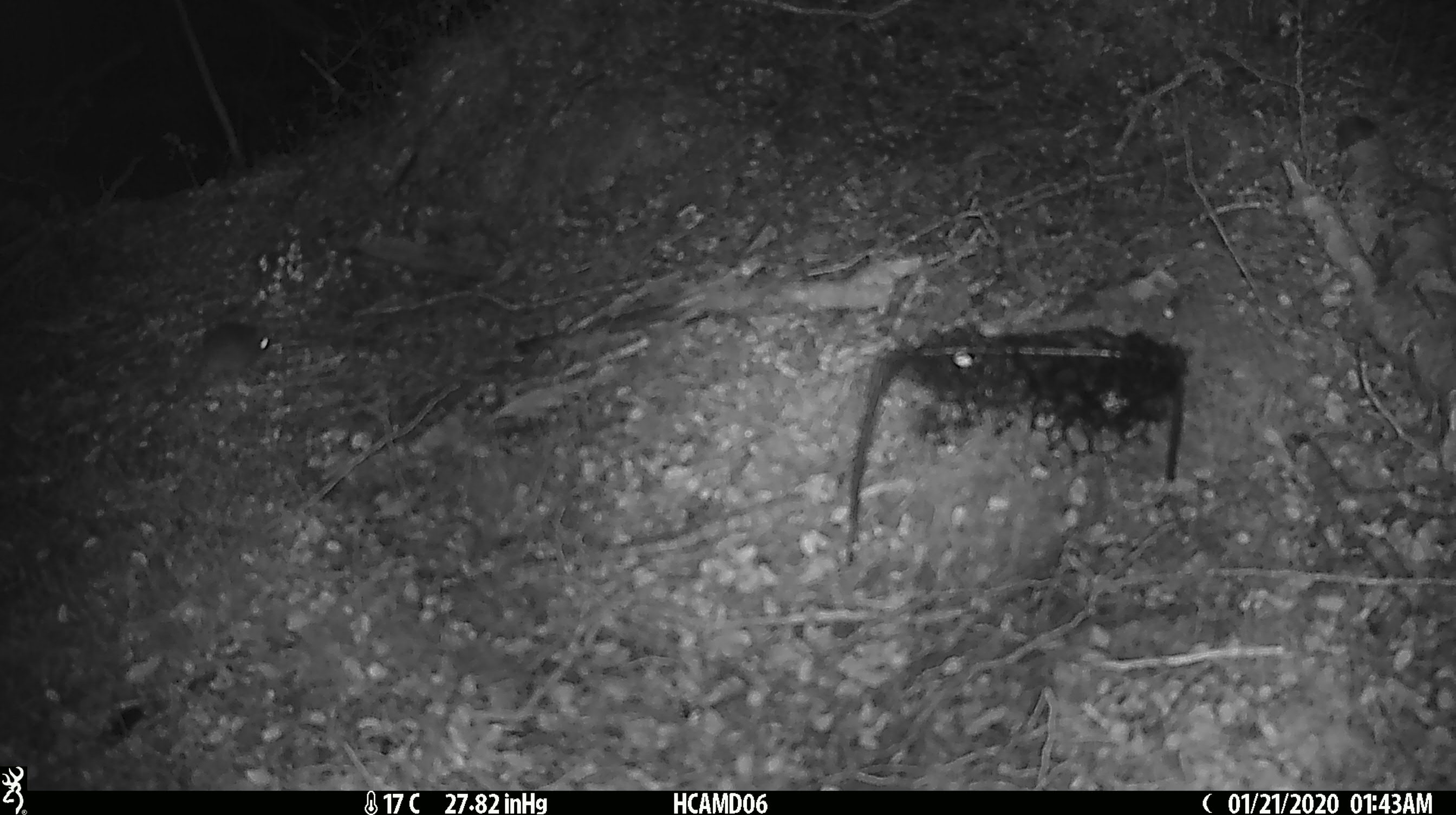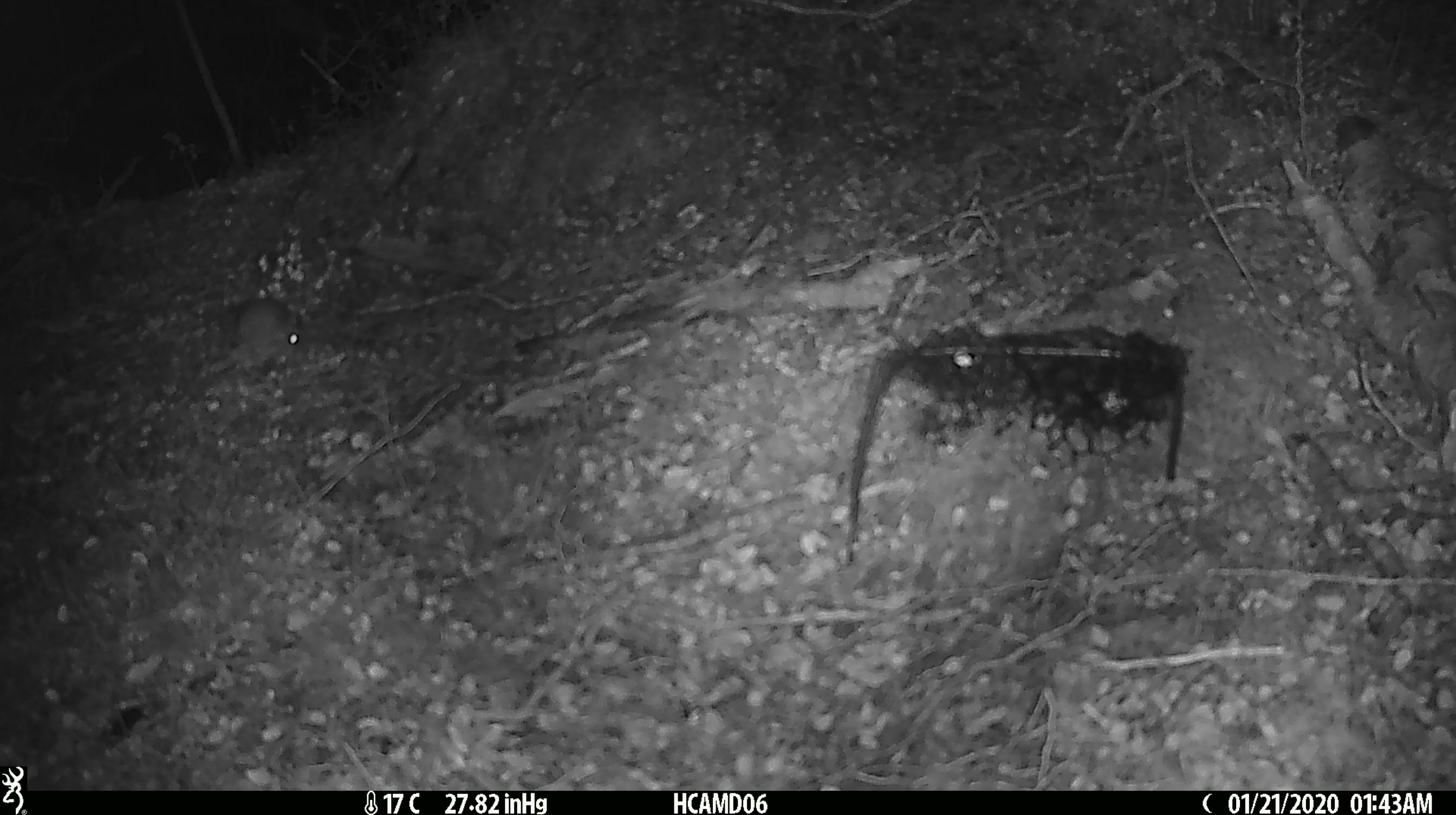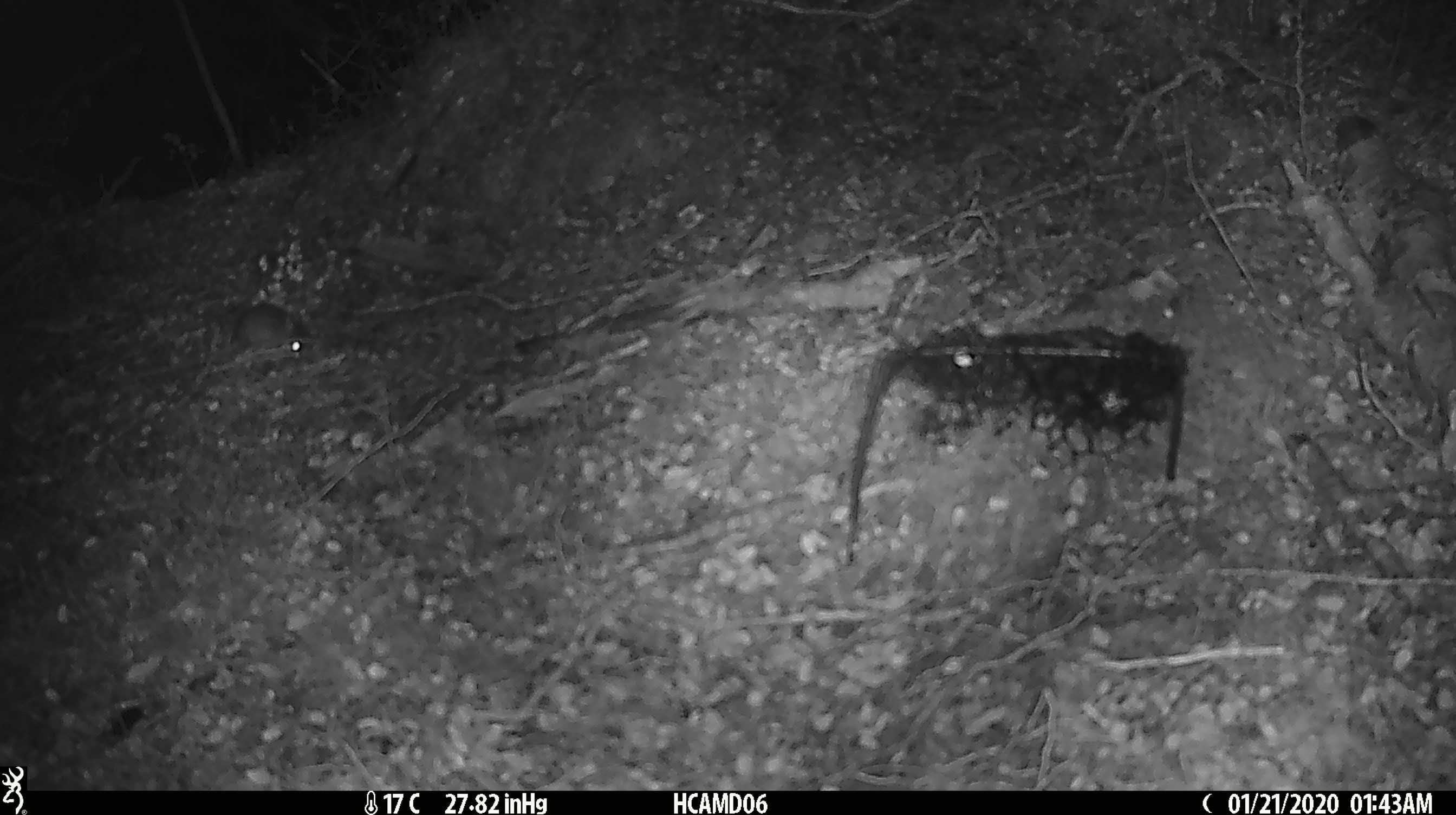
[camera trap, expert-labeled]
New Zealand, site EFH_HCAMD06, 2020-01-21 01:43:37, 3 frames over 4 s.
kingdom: Animalia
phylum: Chordata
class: Mammalia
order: Rodentia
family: Muridae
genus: Mus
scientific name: Mus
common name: mouse